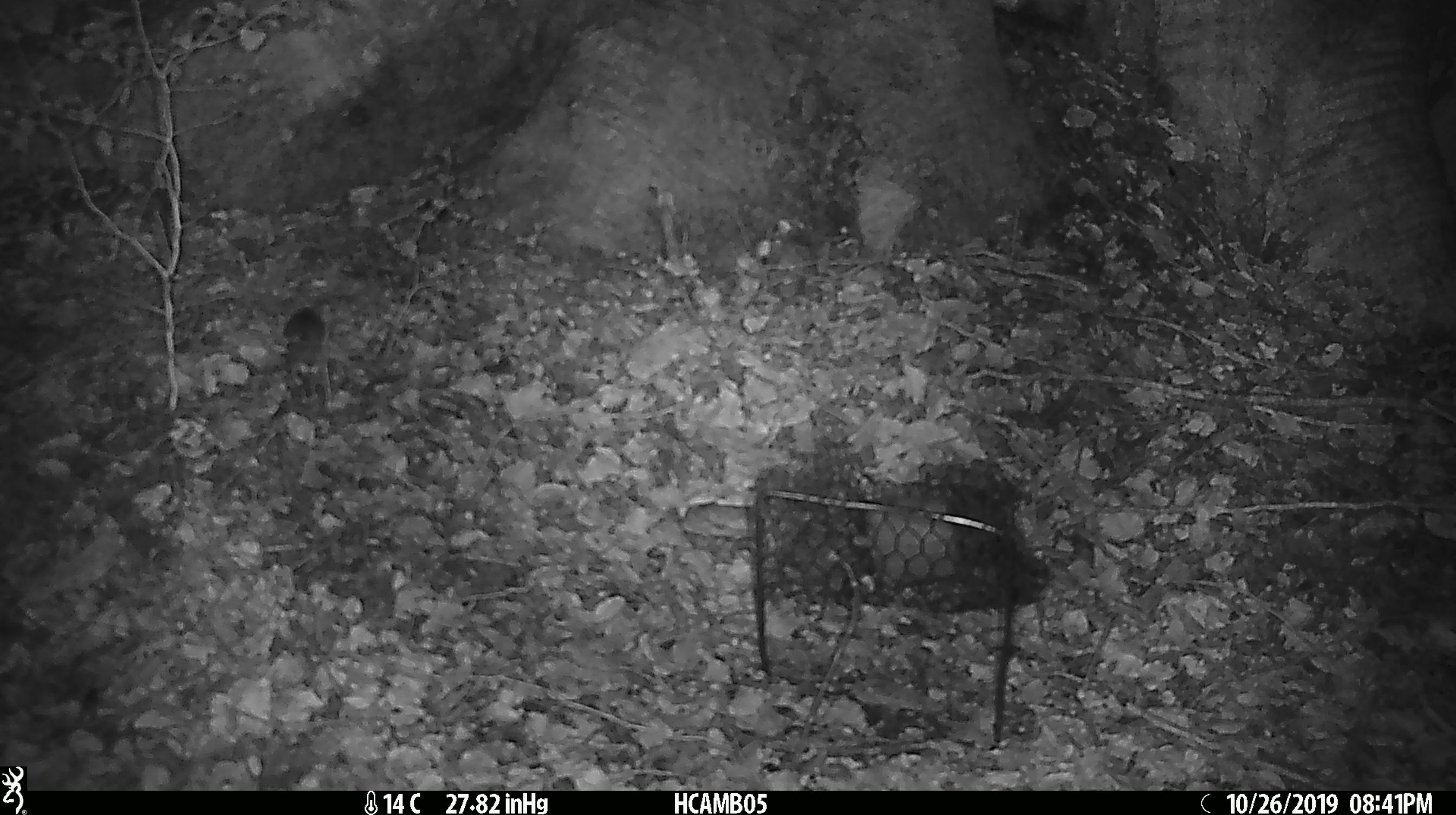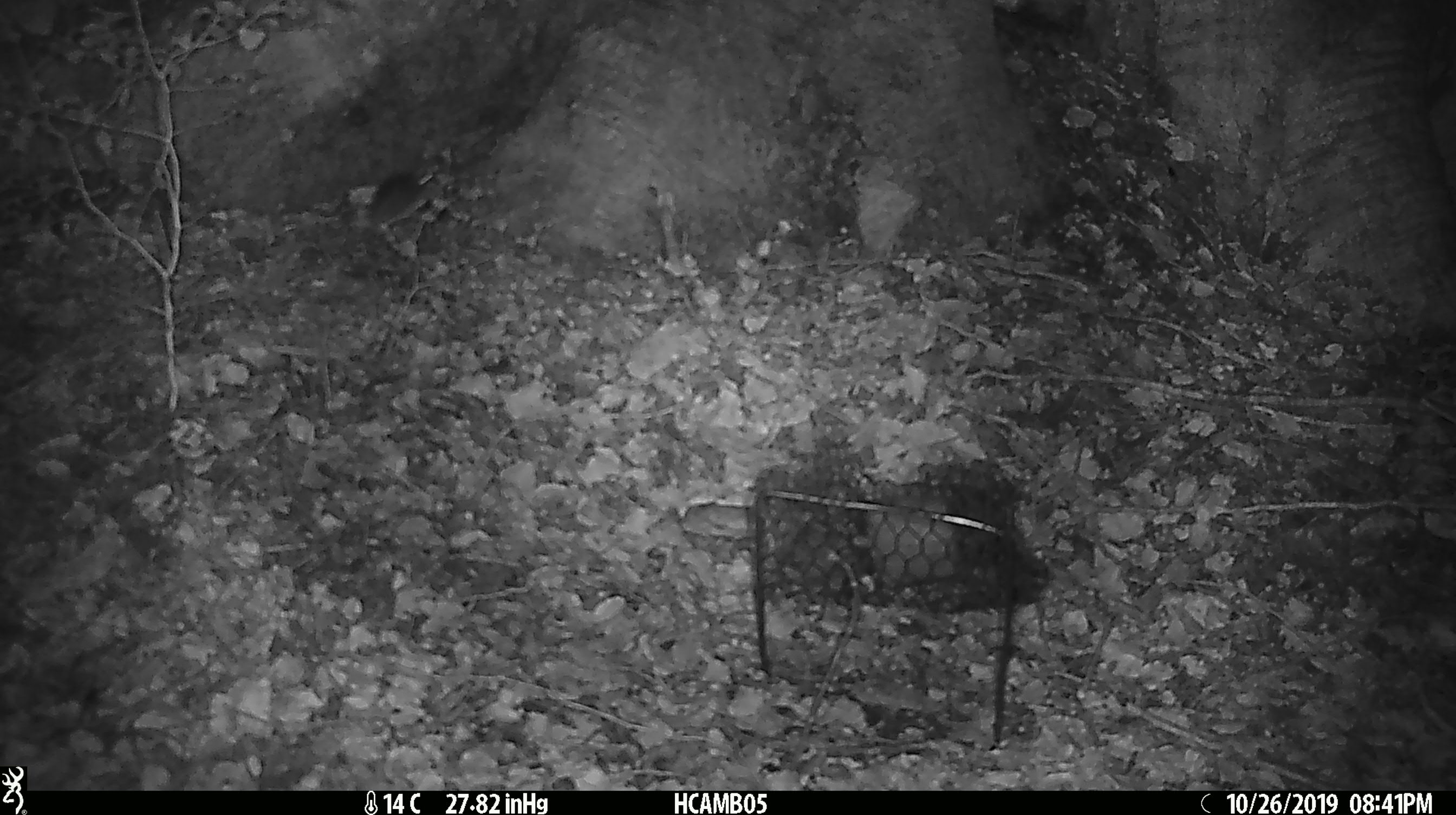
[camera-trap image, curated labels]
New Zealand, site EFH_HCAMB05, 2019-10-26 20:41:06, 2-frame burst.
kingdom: Animalia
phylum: Chordata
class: Mammalia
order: Rodentia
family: Muridae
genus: Mus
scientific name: Mus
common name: mouse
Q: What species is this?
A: Mouse (Mus).